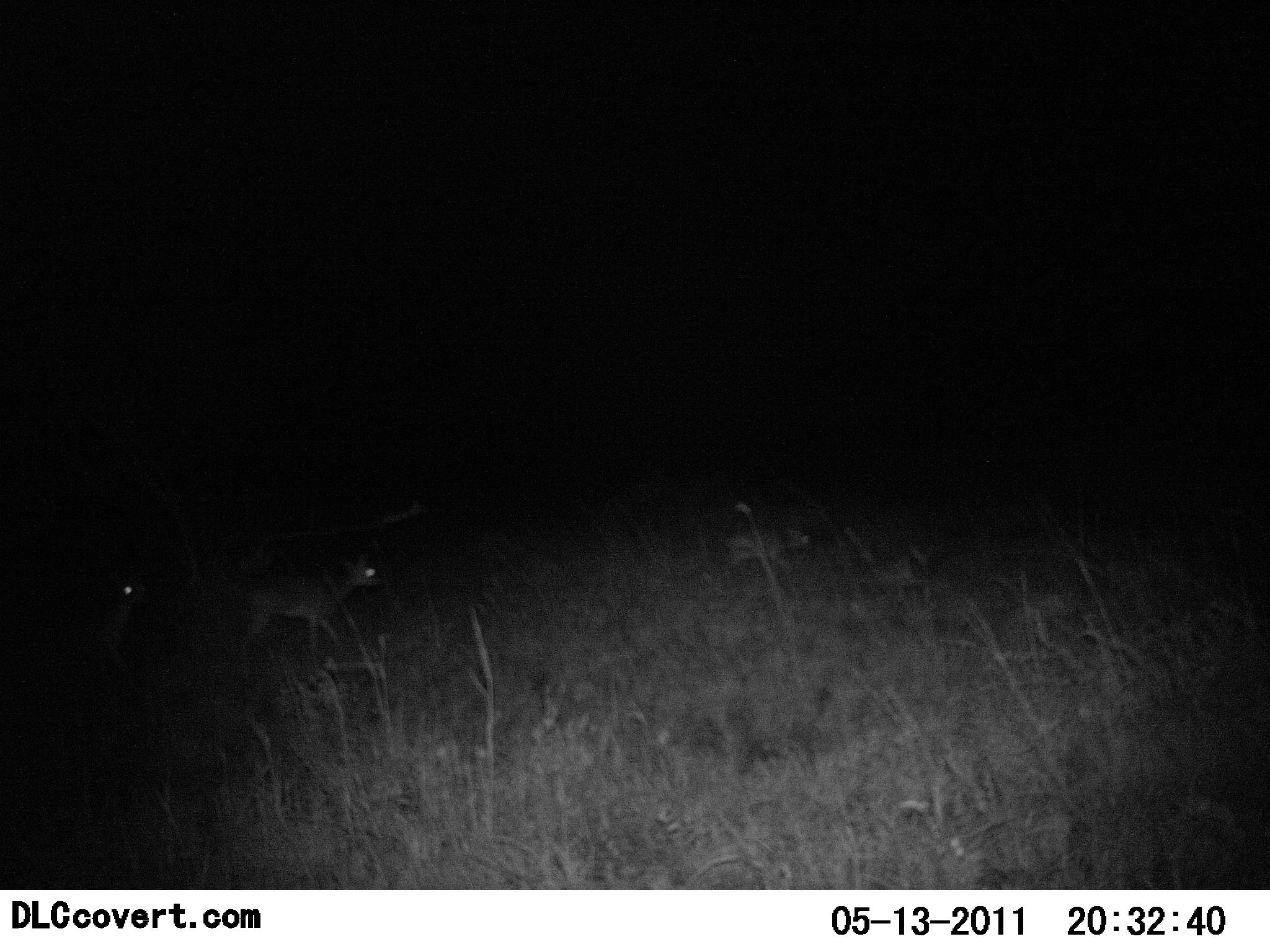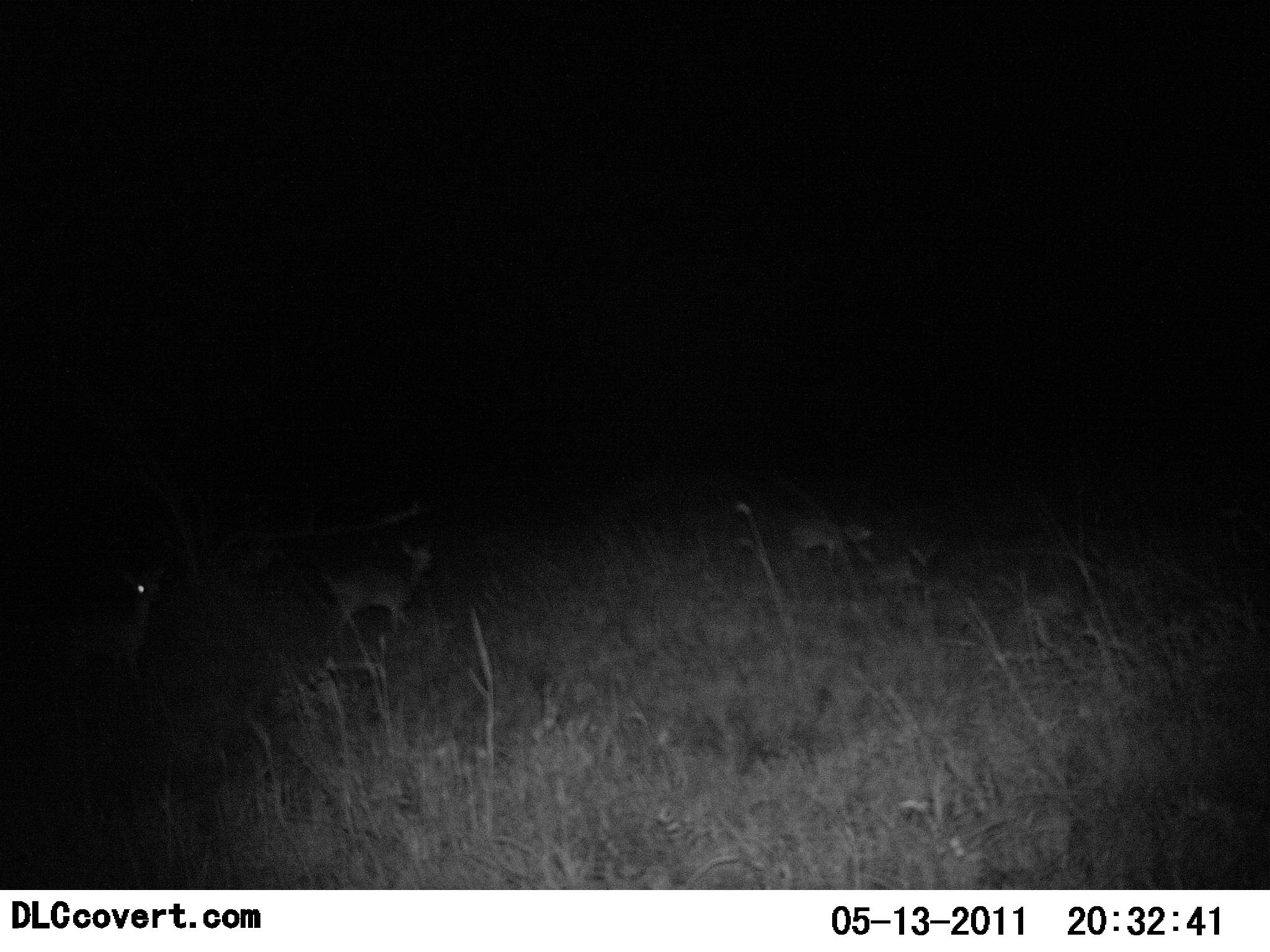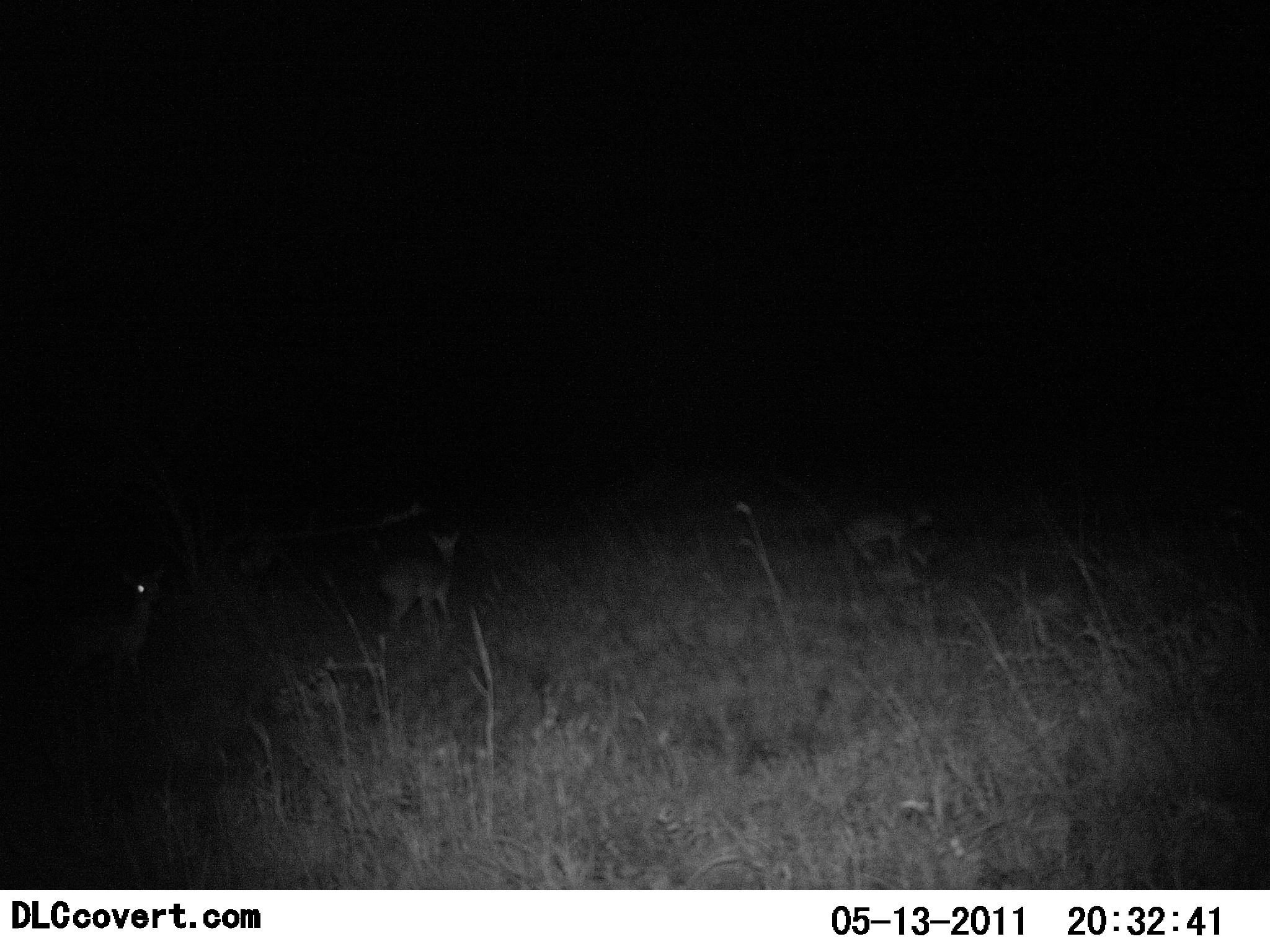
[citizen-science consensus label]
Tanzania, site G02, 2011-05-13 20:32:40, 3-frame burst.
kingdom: Animalia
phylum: Chordata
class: Mammalia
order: Artiodactyla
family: Bovidae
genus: Madoqua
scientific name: Madoqua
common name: dikdik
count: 3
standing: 9%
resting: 0%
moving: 100%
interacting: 0%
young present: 18%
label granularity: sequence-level